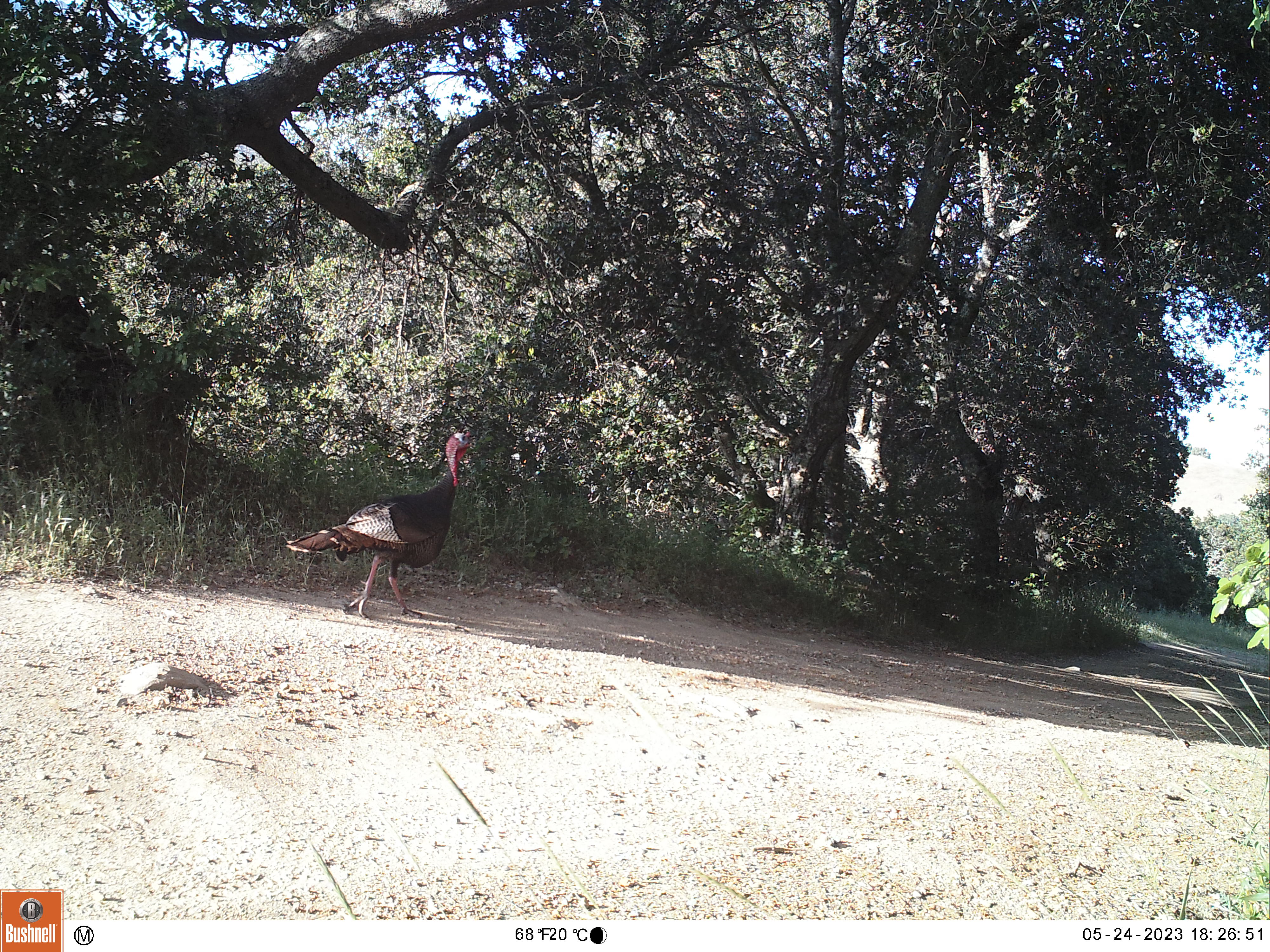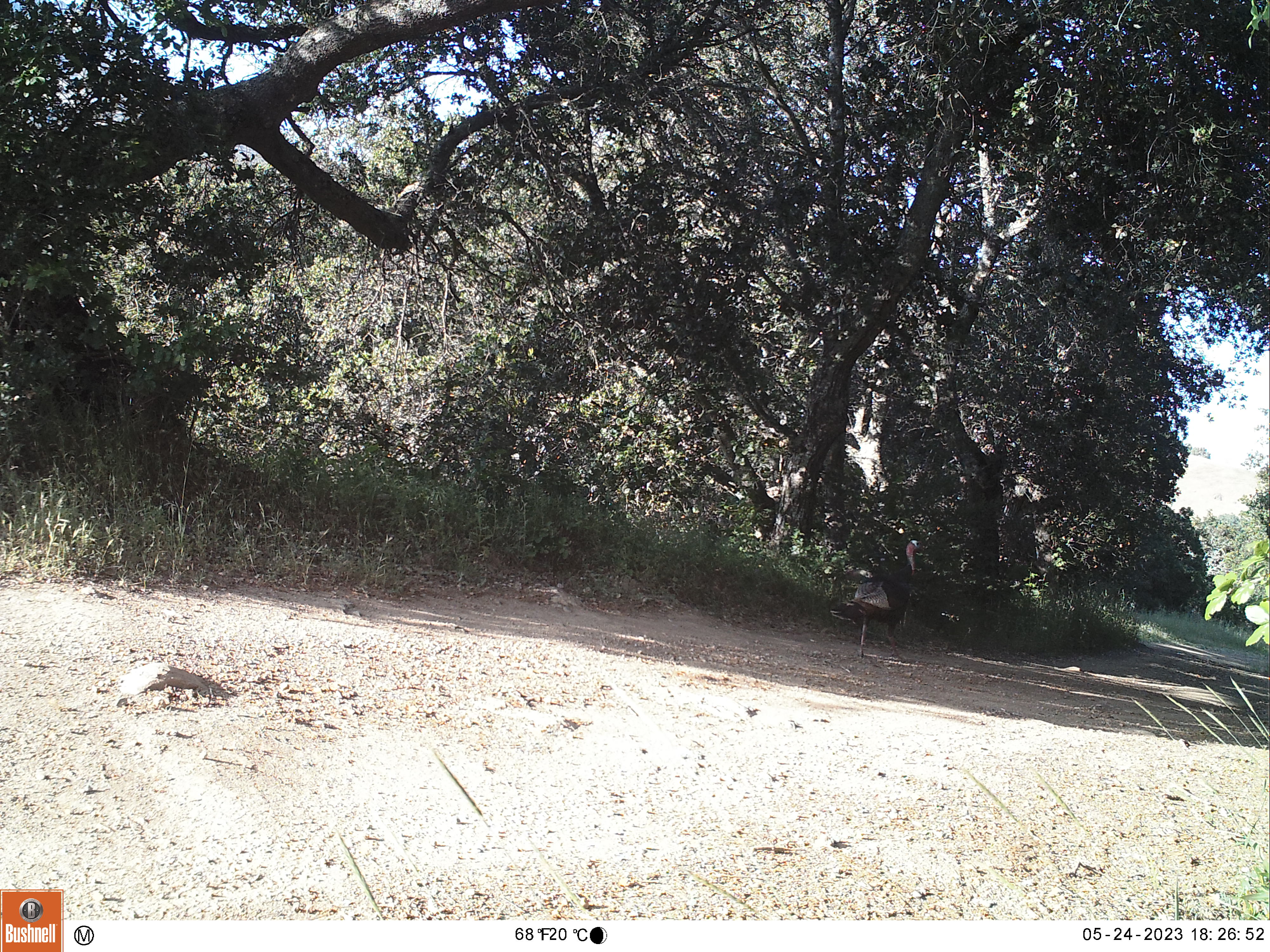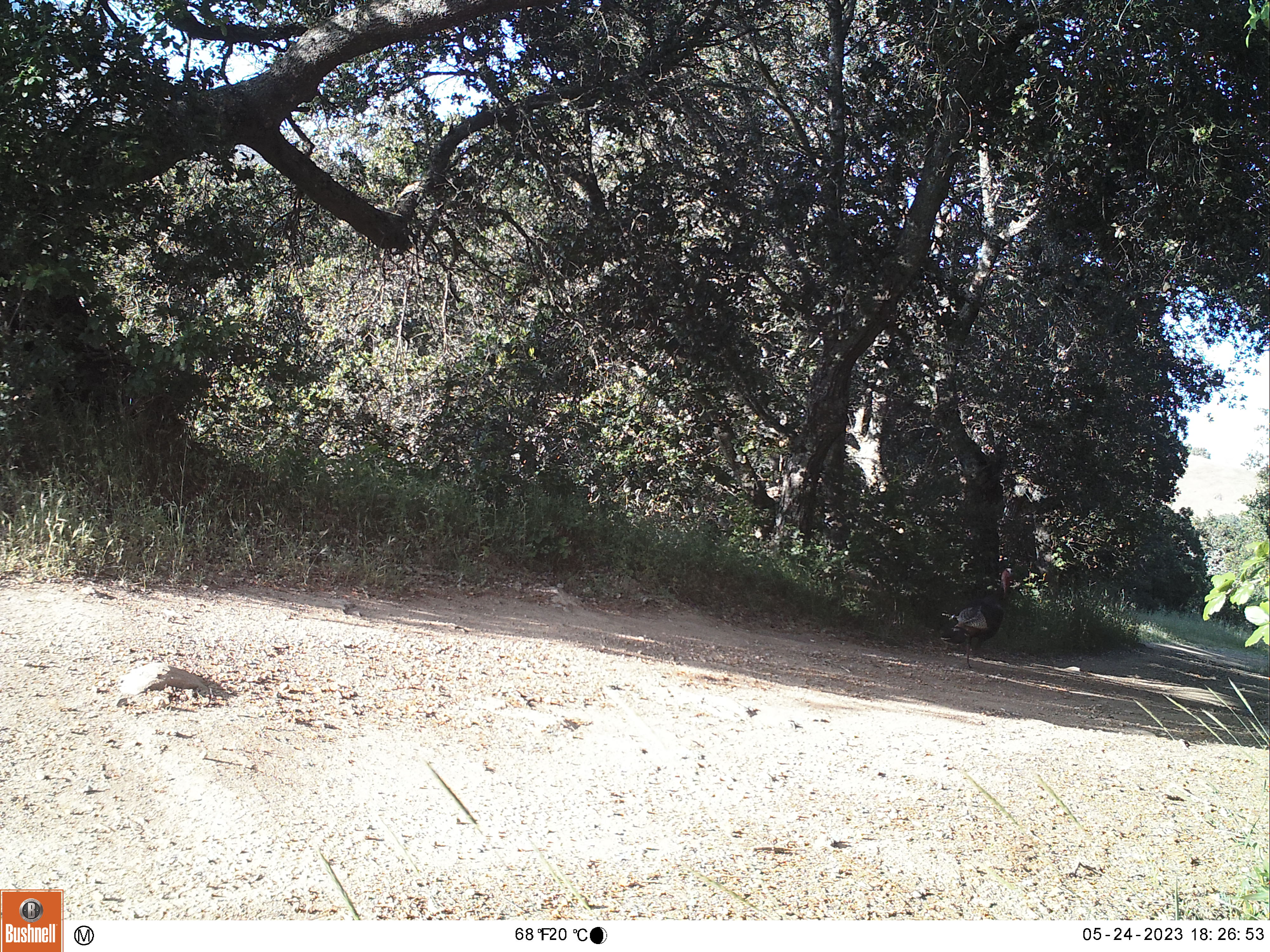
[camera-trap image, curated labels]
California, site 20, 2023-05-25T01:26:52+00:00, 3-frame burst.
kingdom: Animalia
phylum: Chordata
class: Aves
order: Galliformes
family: Phasianidae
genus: Meleagris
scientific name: Meleagris gallopavo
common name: turkey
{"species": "turkey (Meleagris gallopavo)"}